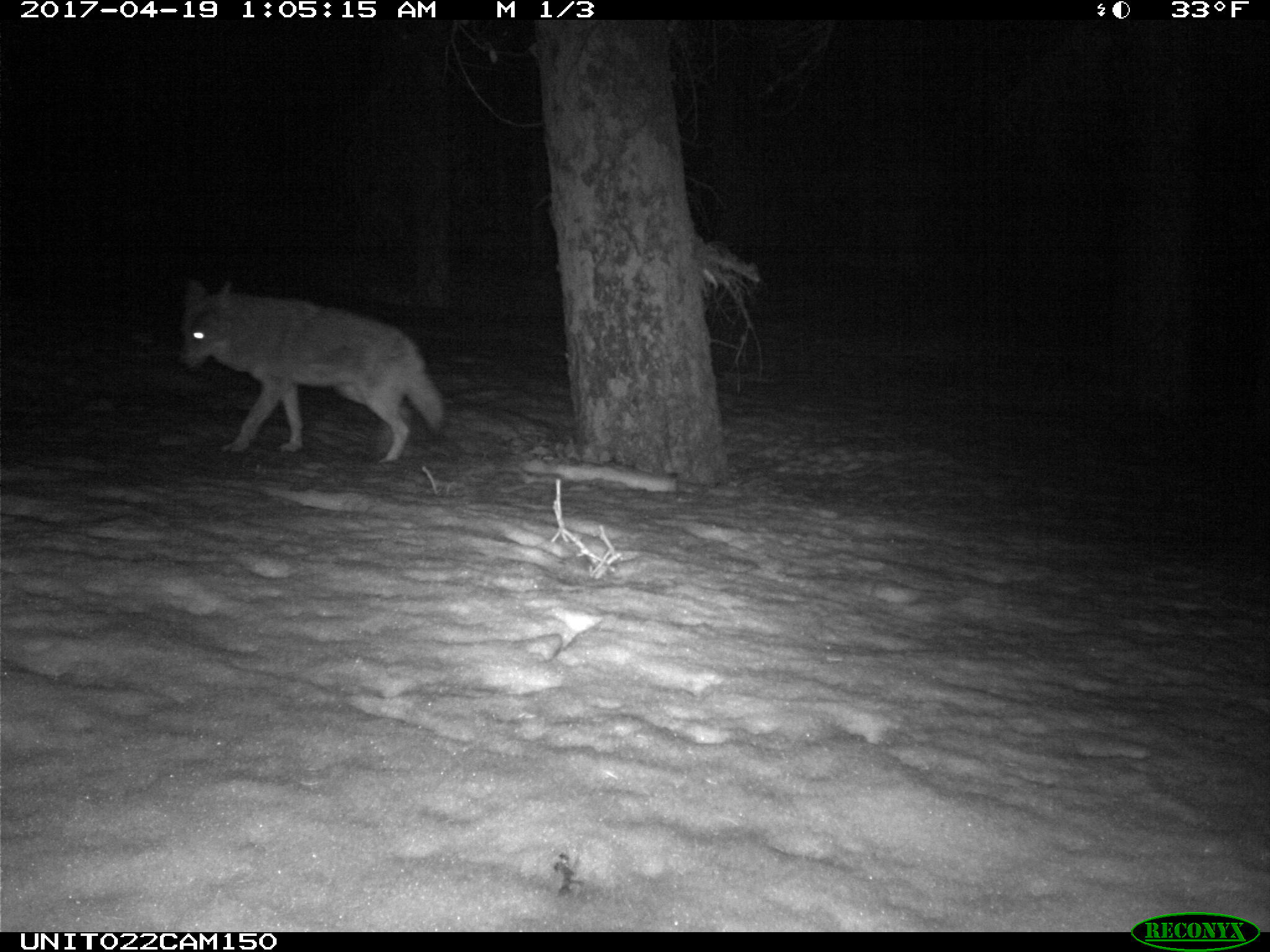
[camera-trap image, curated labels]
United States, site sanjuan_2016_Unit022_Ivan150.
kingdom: Animalia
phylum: Chordata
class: Mammalia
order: Carnivora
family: Canidae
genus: Canis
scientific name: Canis latrans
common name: coyote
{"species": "Canis latrans (coyote)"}